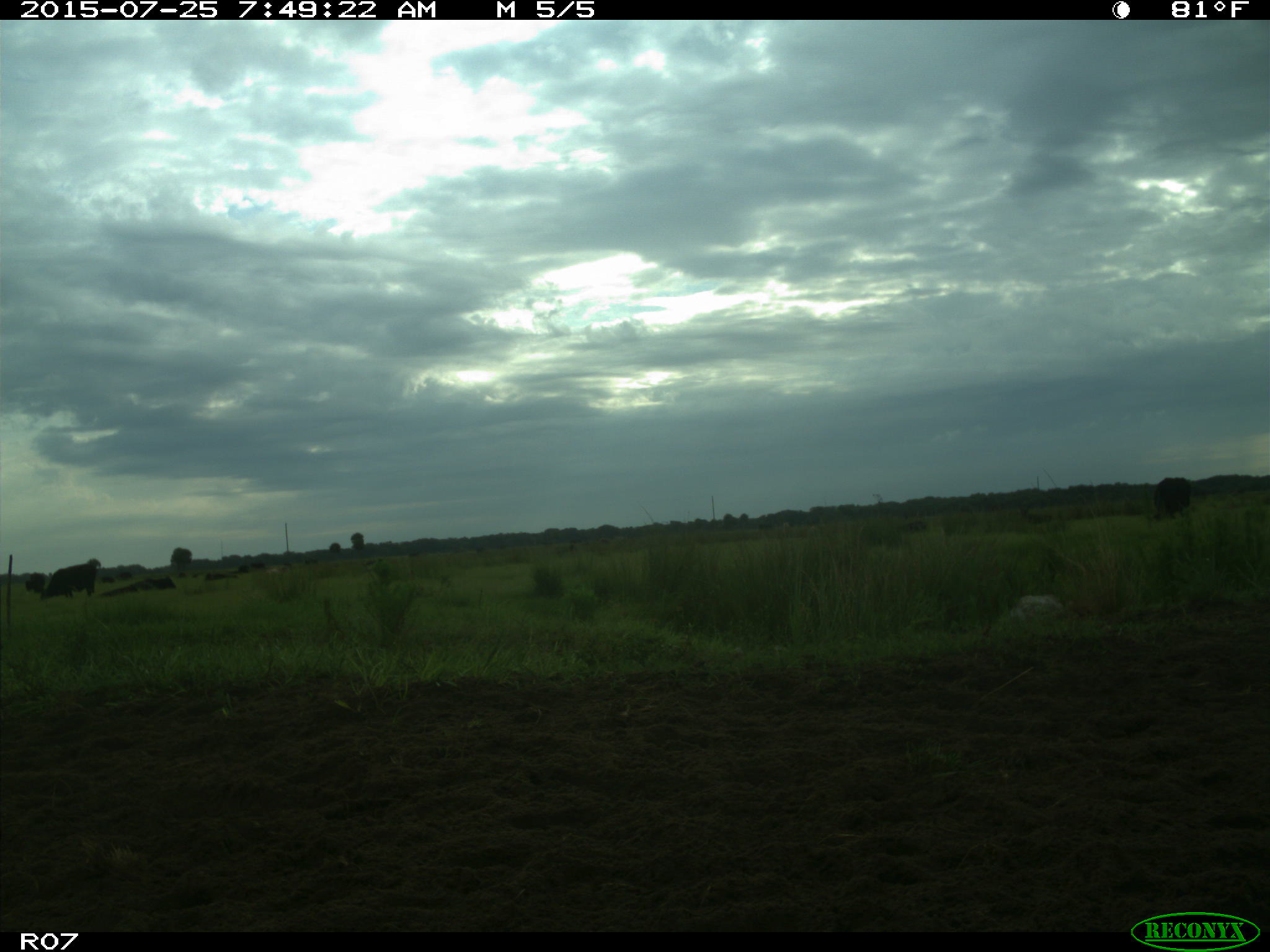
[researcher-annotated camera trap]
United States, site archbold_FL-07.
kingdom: Animalia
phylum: Chordata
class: Mammalia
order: Artiodactyla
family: Bovidae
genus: Bos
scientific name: Bos taurus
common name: domestic cow